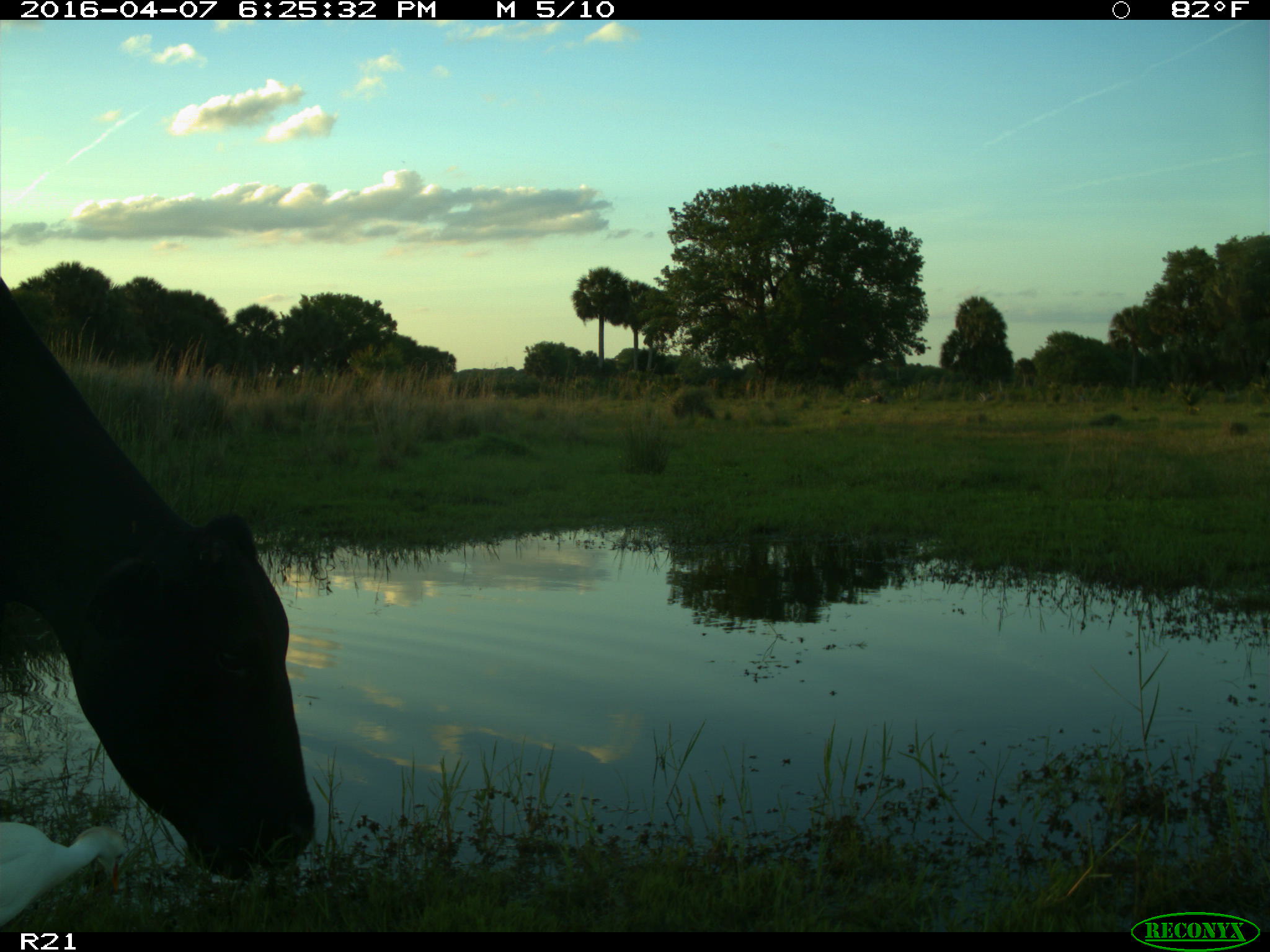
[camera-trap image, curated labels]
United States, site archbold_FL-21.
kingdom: Animalia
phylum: Chordata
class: Mammalia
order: Artiodactyla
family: Bovidae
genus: Bos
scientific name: Bos taurus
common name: domestic cow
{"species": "Bos taurus (domestic cow)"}